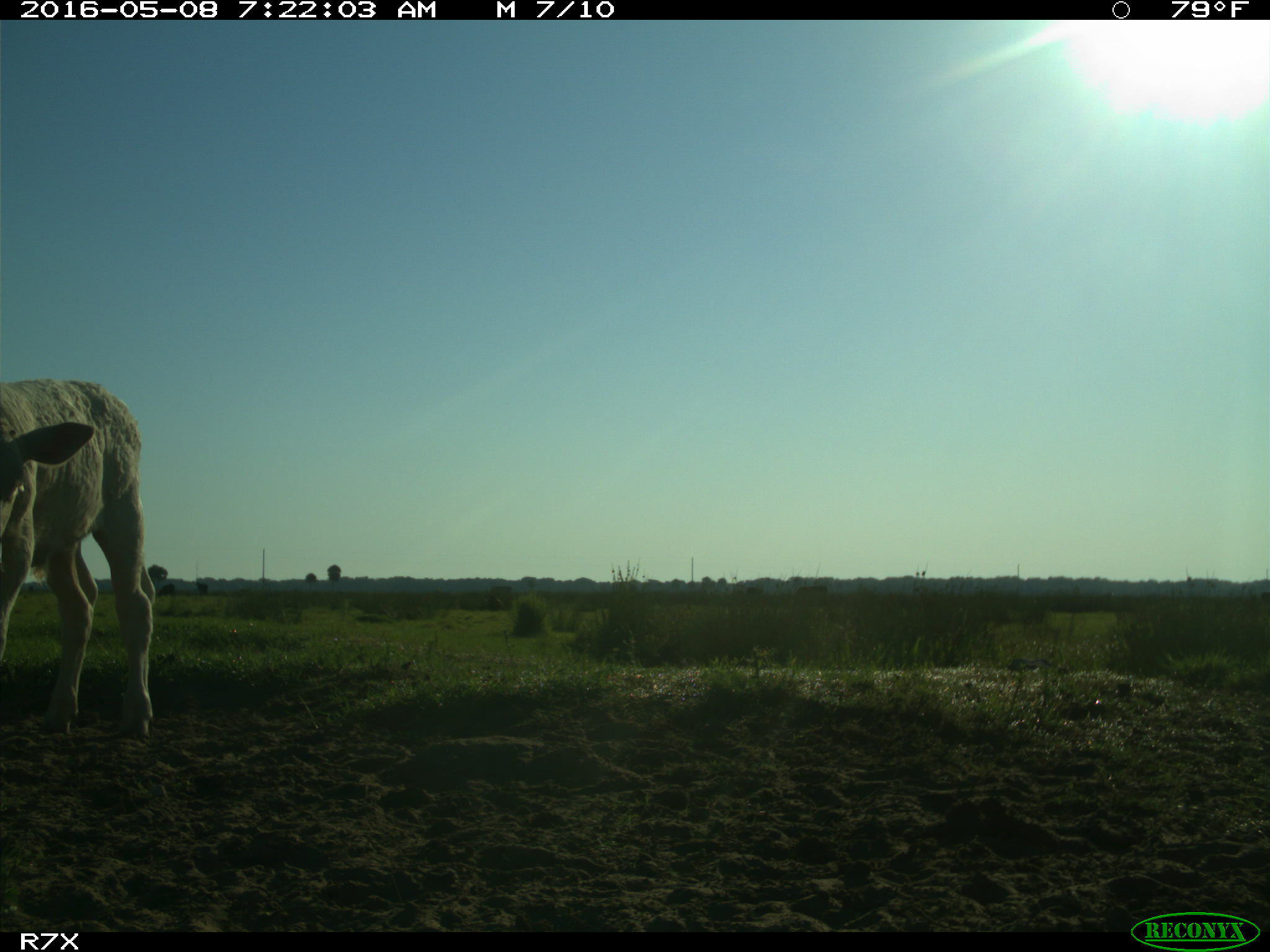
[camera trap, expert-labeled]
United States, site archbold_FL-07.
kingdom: Animalia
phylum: Chordata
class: Mammalia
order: Artiodactyla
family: Bovidae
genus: Bos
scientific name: Bos taurus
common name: domestic cow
Bos taurus (domestic cow).